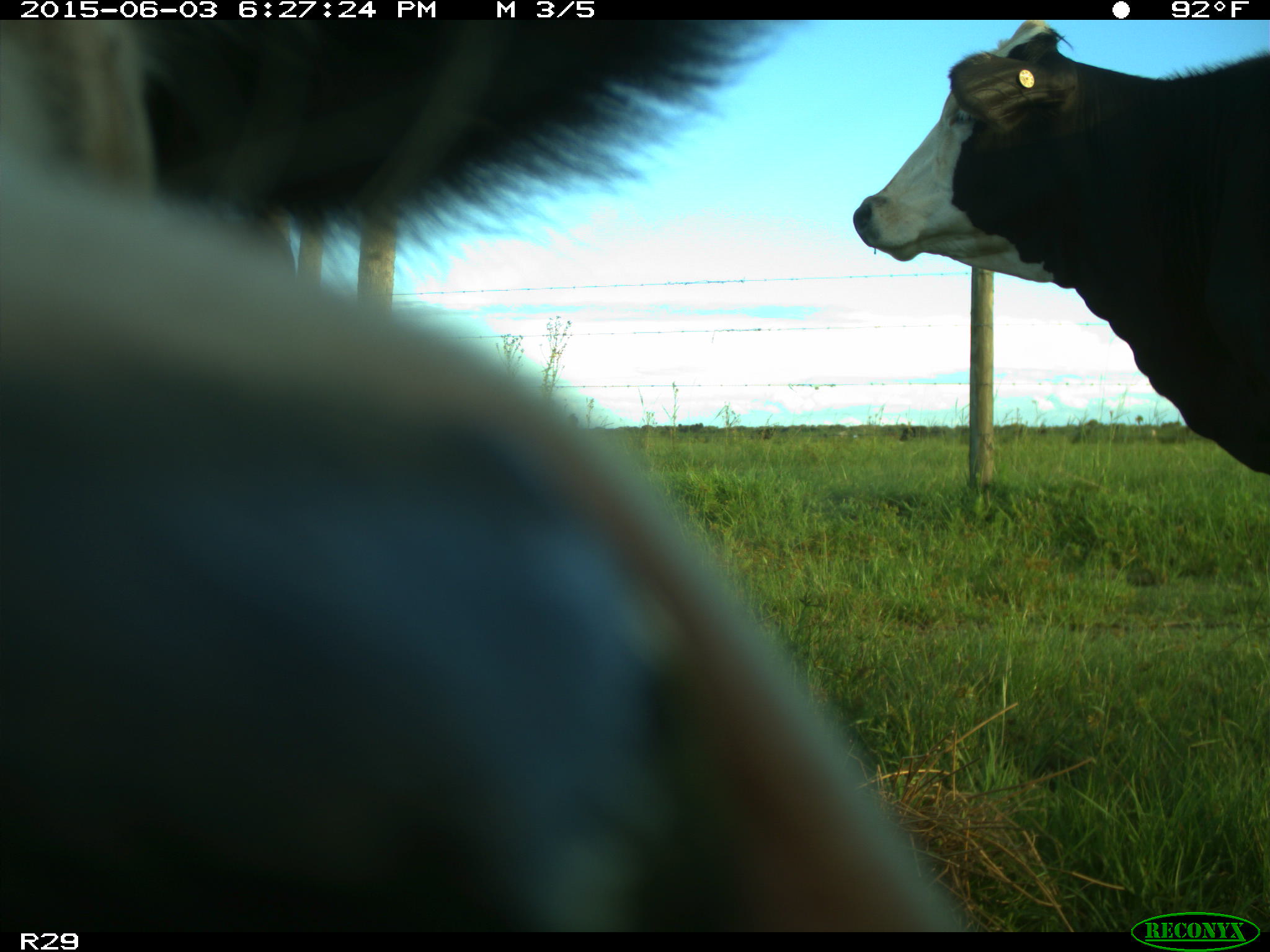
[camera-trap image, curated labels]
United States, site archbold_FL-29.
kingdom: Animalia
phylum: Chordata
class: Mammalia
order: Artiodactyla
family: Bovidae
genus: Bos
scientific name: Bos taurus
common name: domestic cow